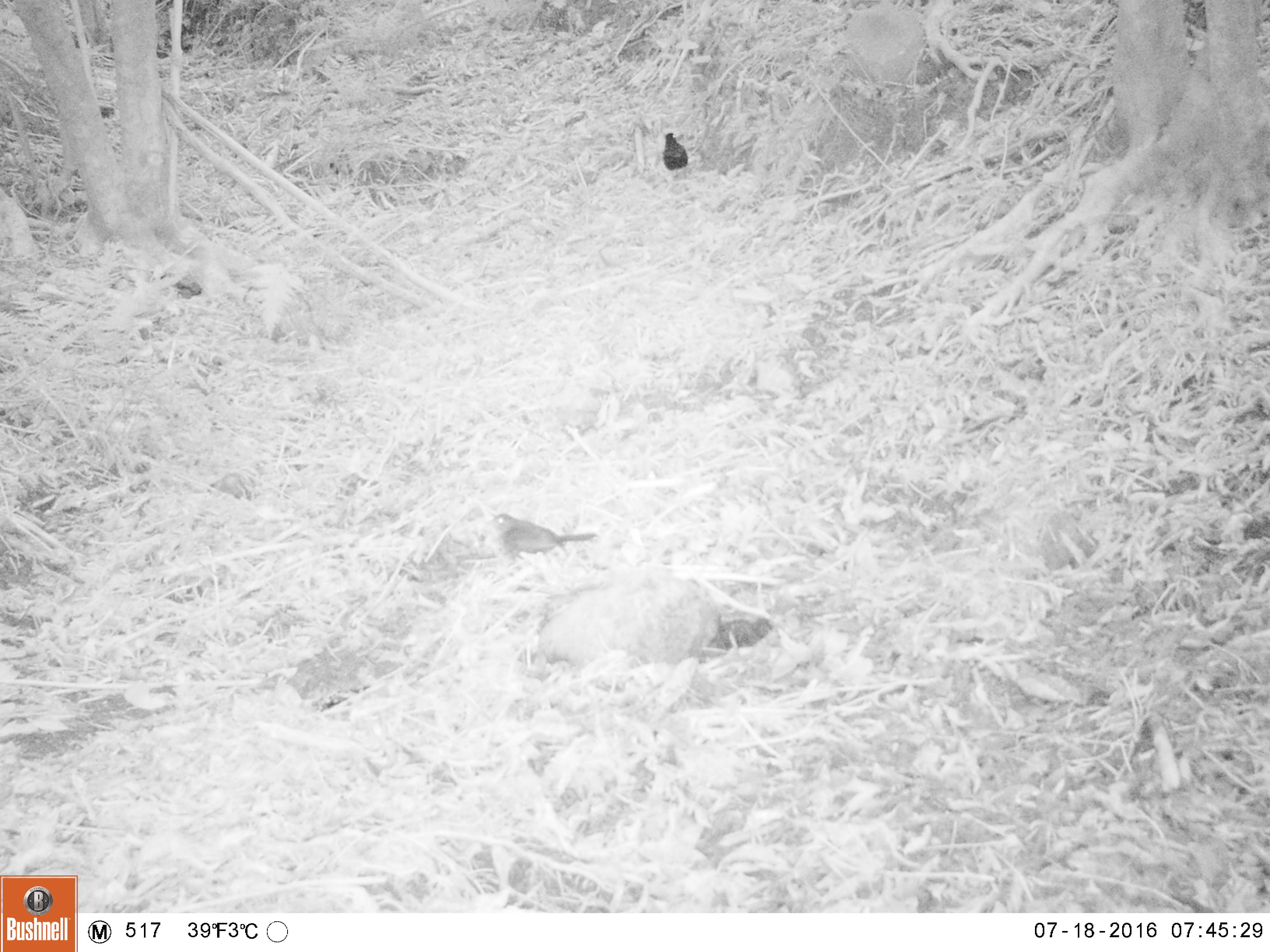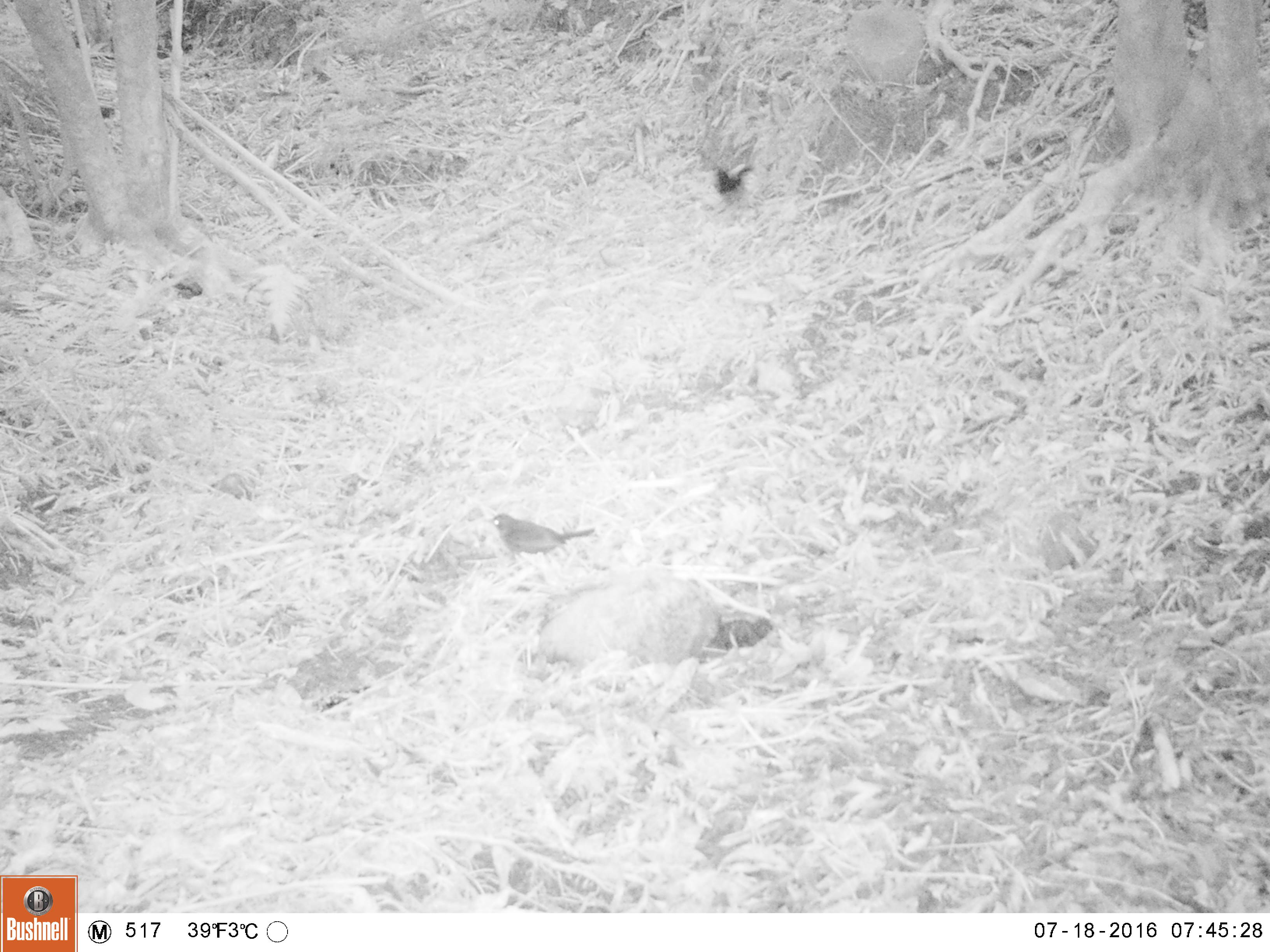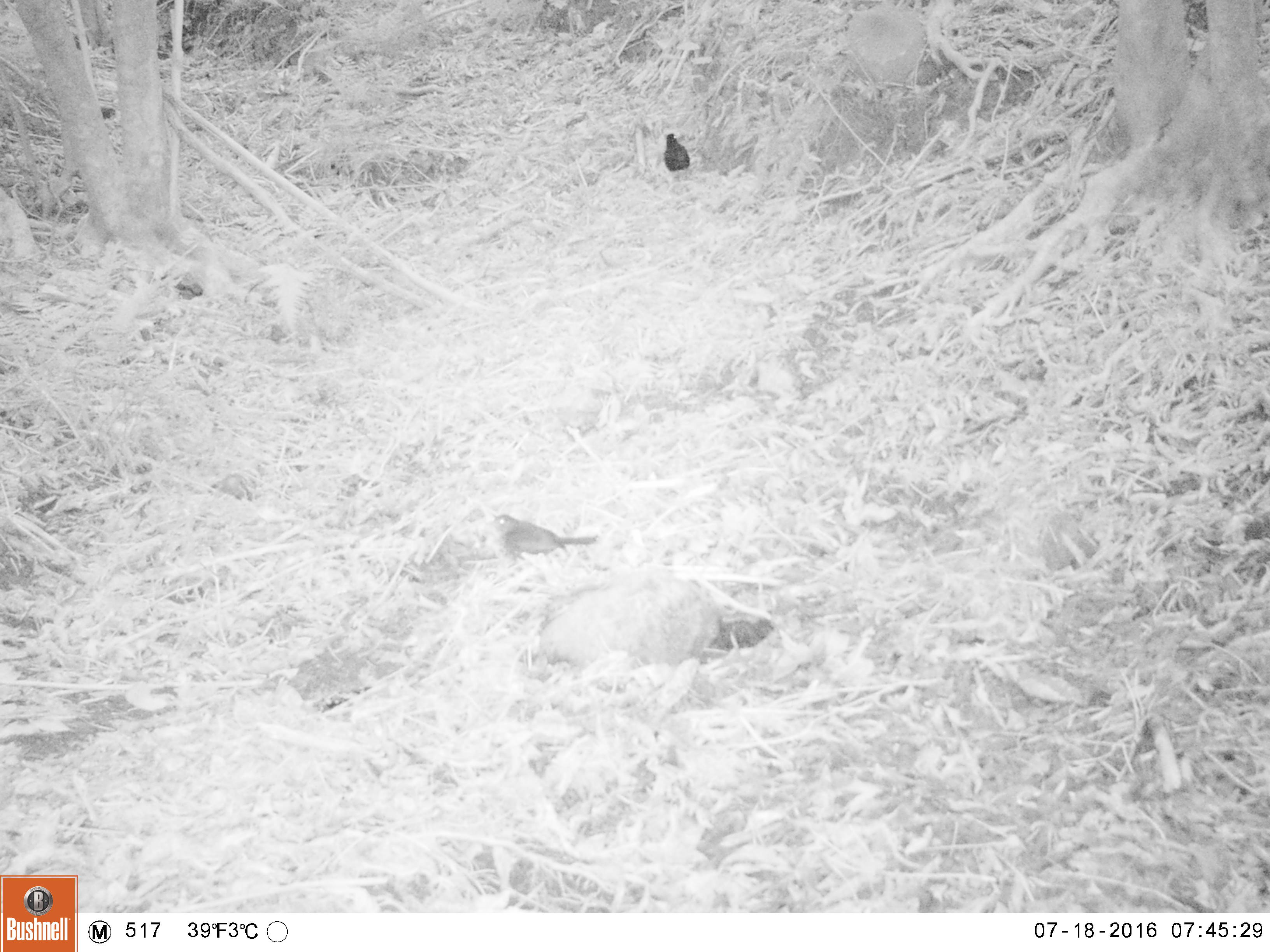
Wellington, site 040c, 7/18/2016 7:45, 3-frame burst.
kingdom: Animalia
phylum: Chordata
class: Aves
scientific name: Aves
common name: bird